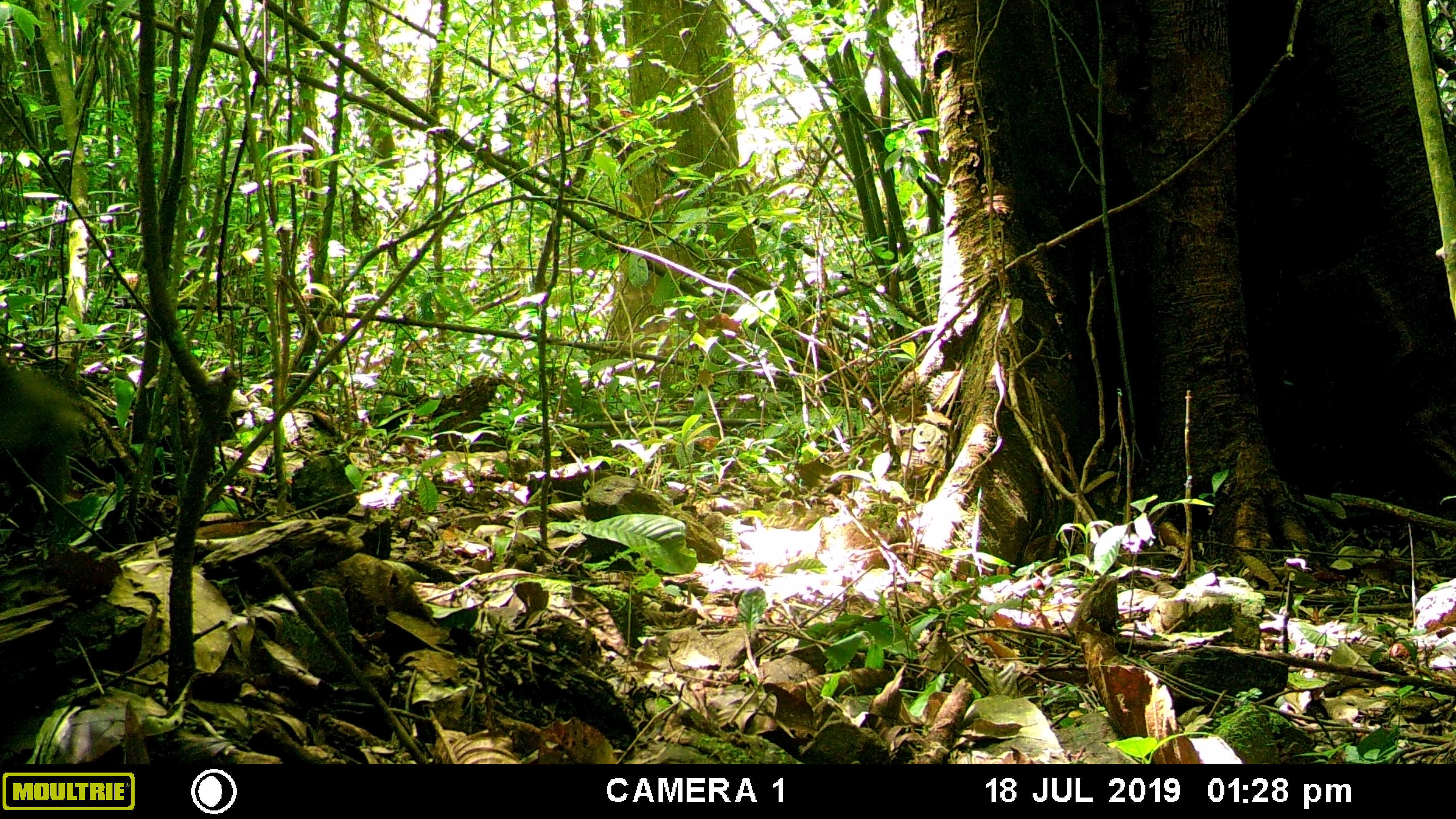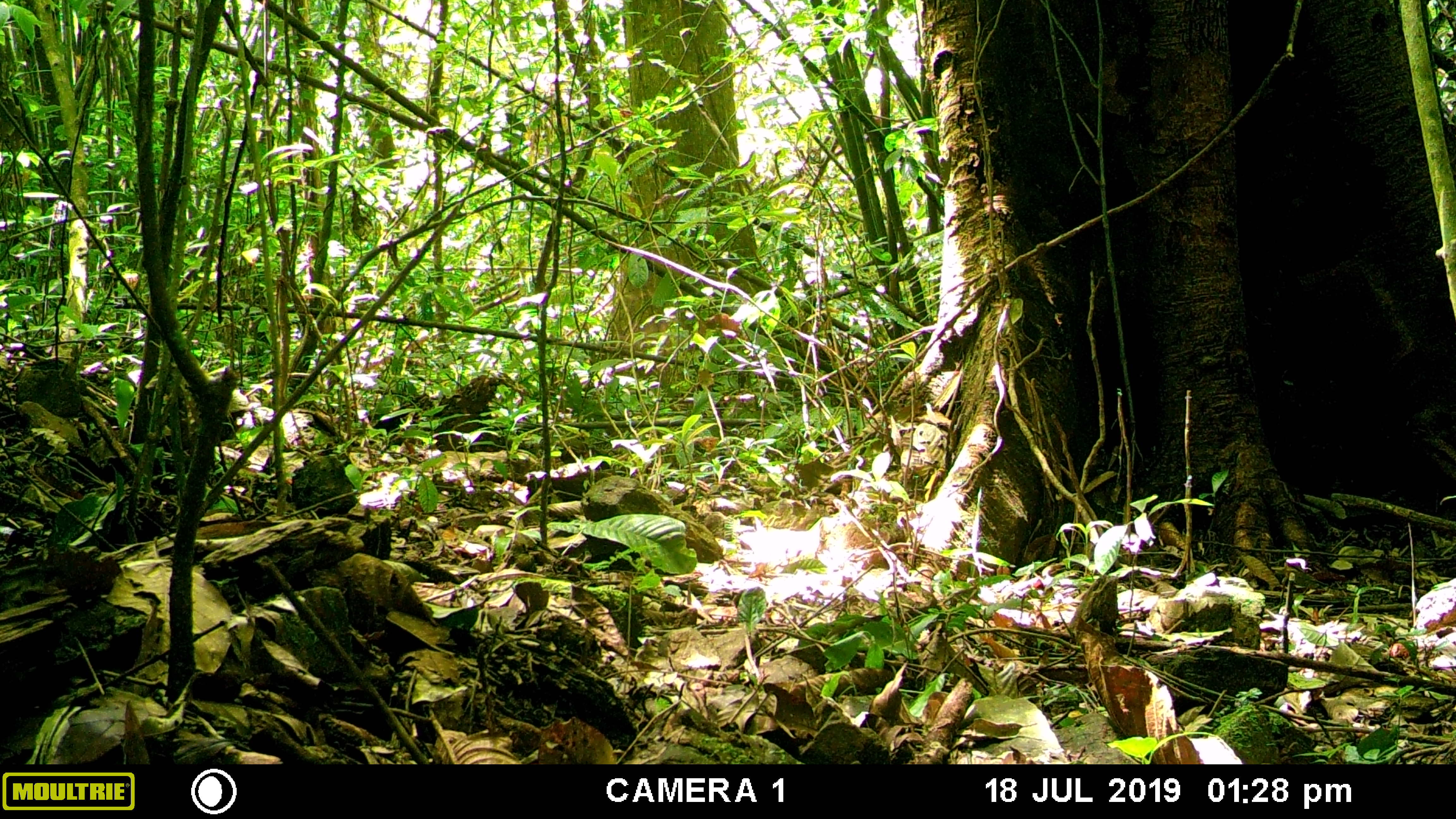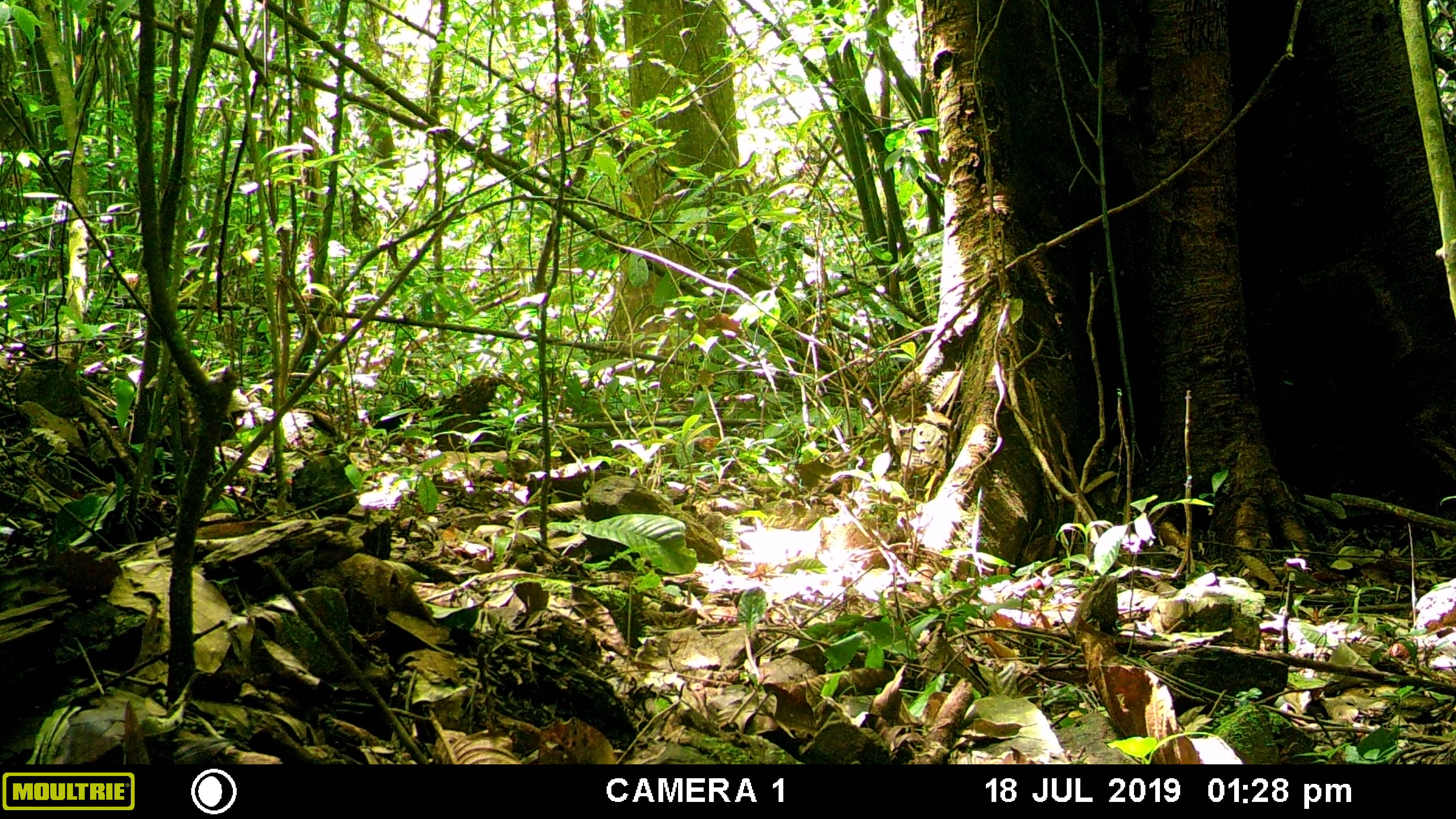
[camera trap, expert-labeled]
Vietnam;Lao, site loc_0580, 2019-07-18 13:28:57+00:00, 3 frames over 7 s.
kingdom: Animalia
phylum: Chordata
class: Mammalia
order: Primates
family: Cercopithecidae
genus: Macaca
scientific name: Macaca arctoides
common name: stump-tailed macaque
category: stump tailed macaque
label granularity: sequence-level